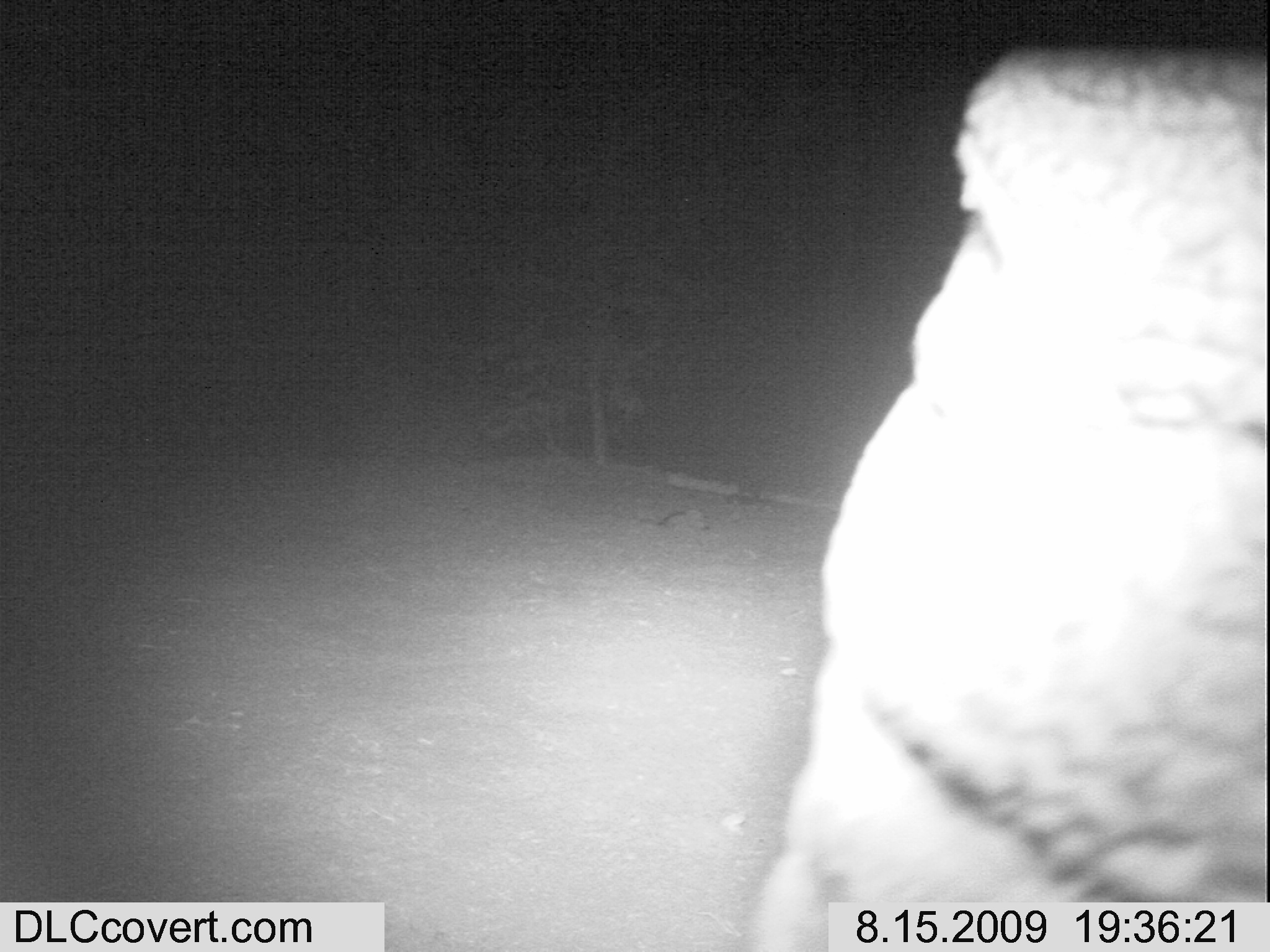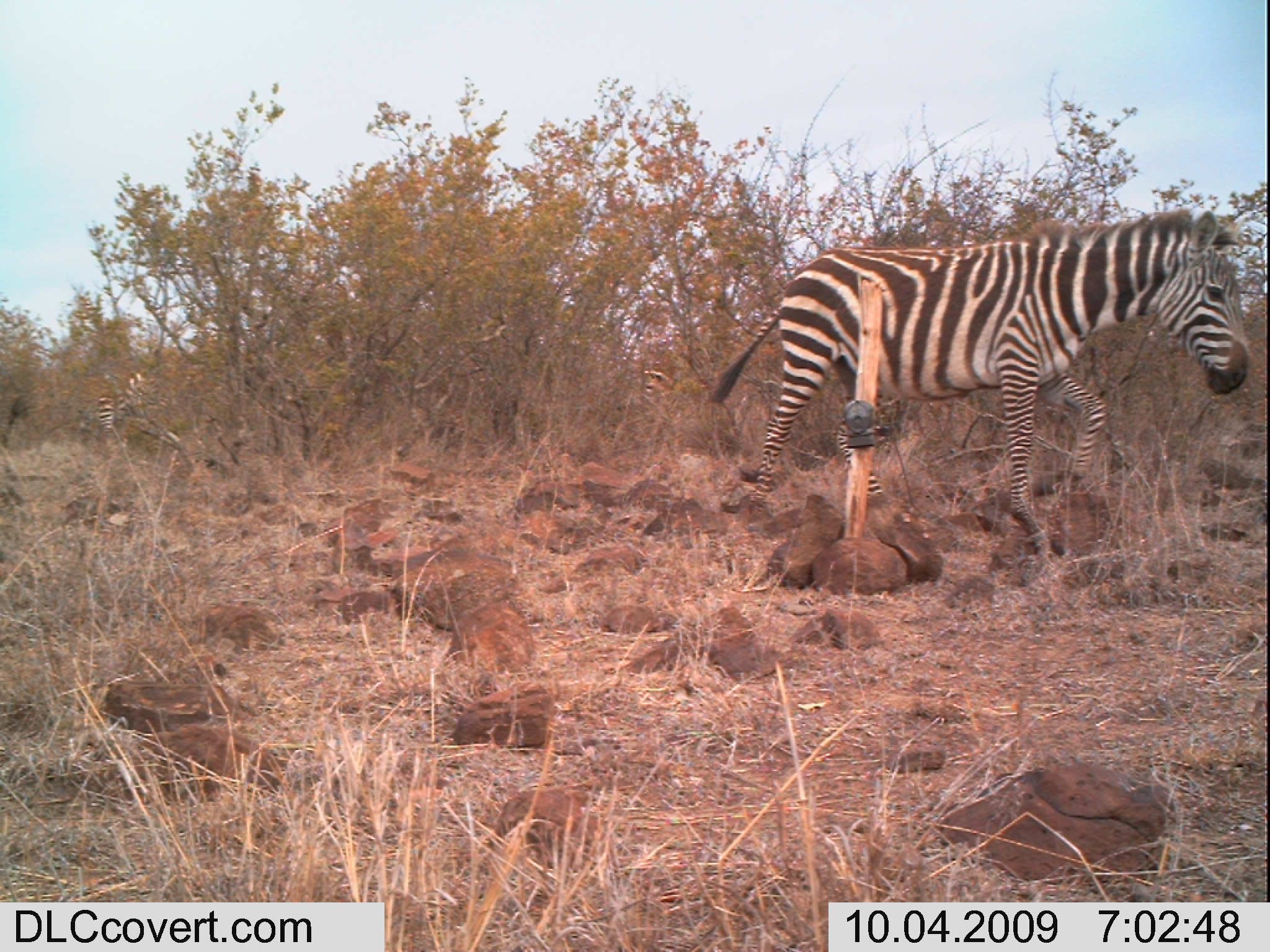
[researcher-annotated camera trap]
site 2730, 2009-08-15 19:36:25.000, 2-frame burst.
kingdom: Animalia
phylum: Chordata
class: Mammalia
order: Proboscidea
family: Elephantidae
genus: Loxodonta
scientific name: Loxodonta africana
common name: african bush elephant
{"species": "Loxodonta africana (african bush elephant)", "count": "1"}